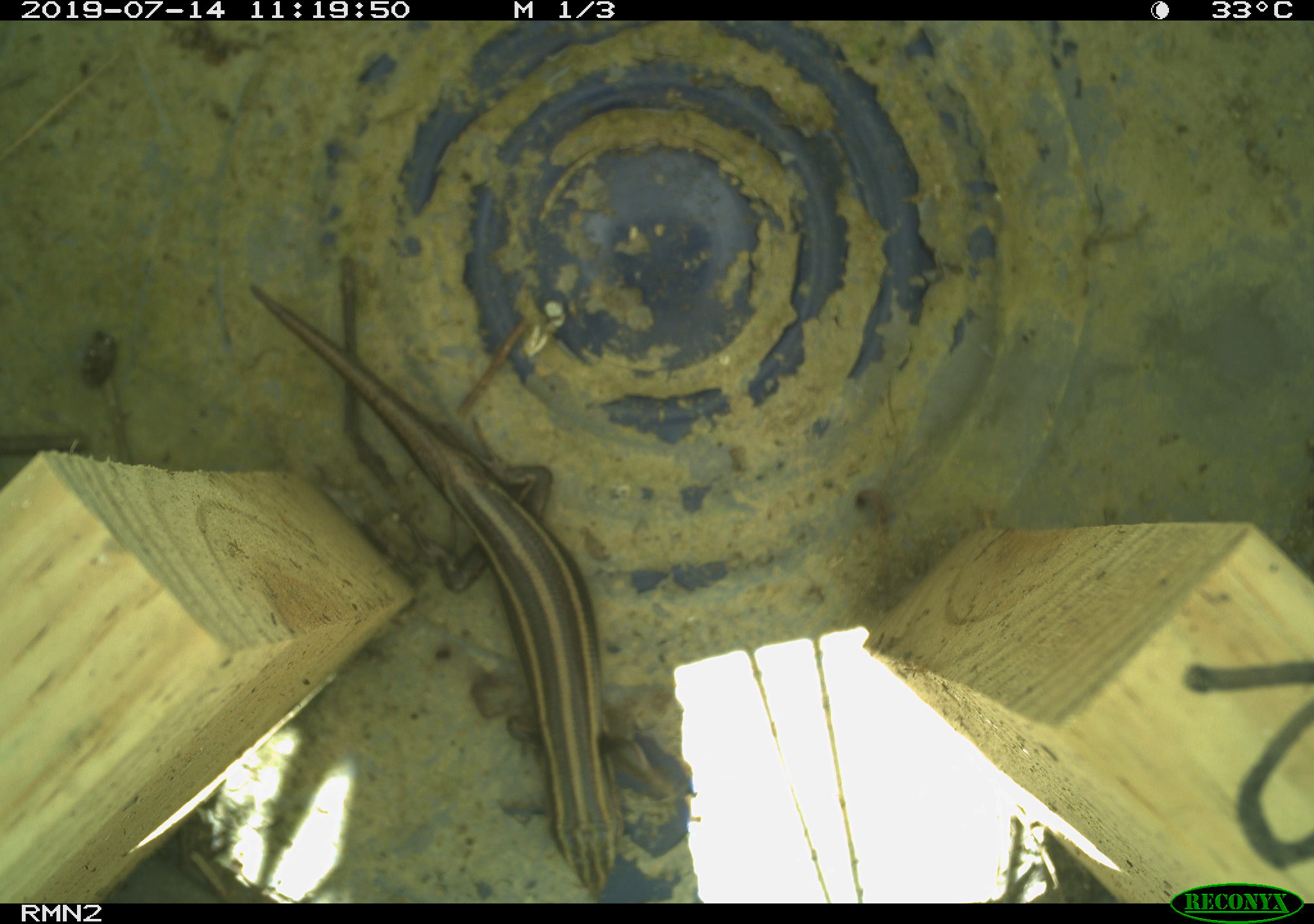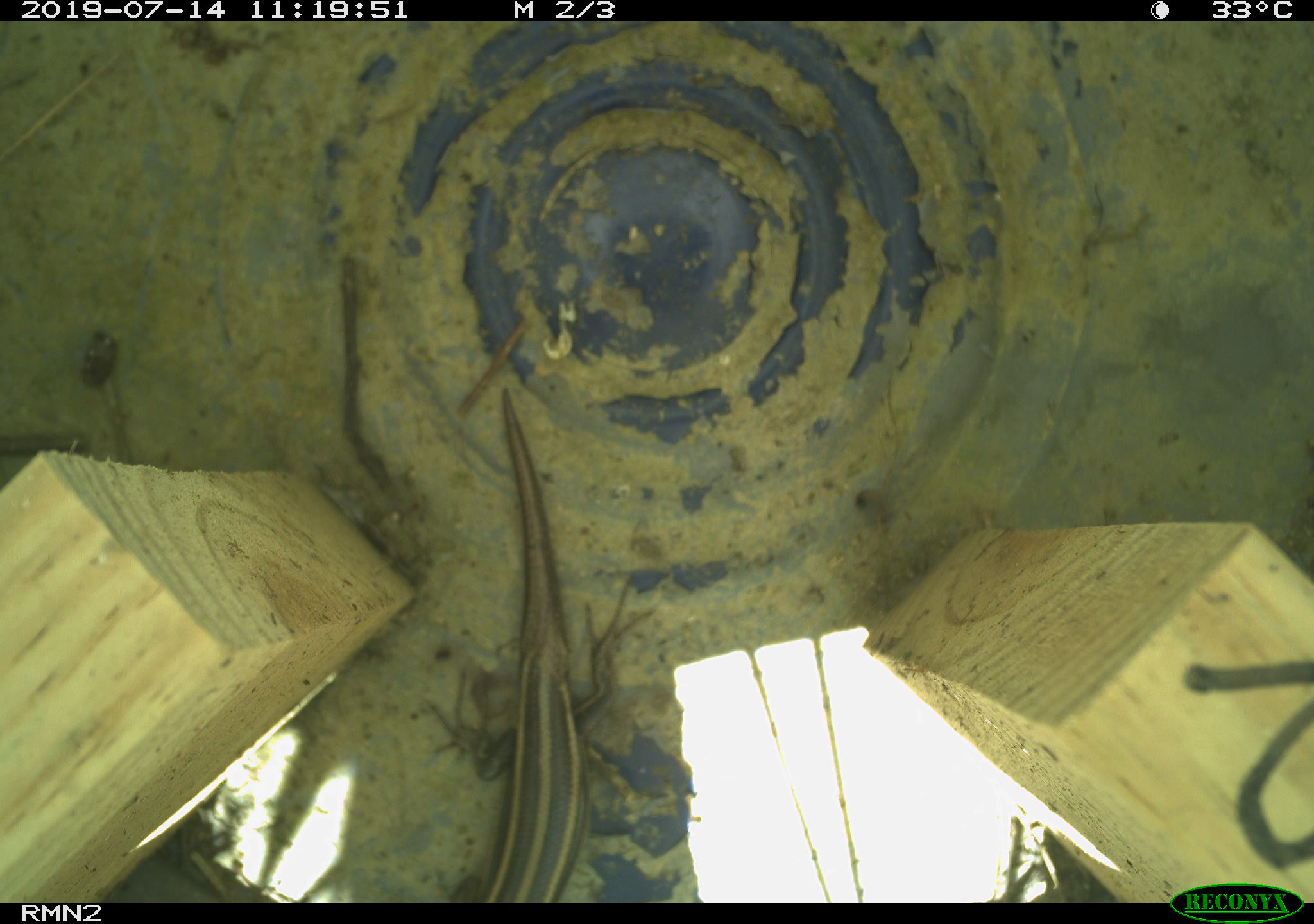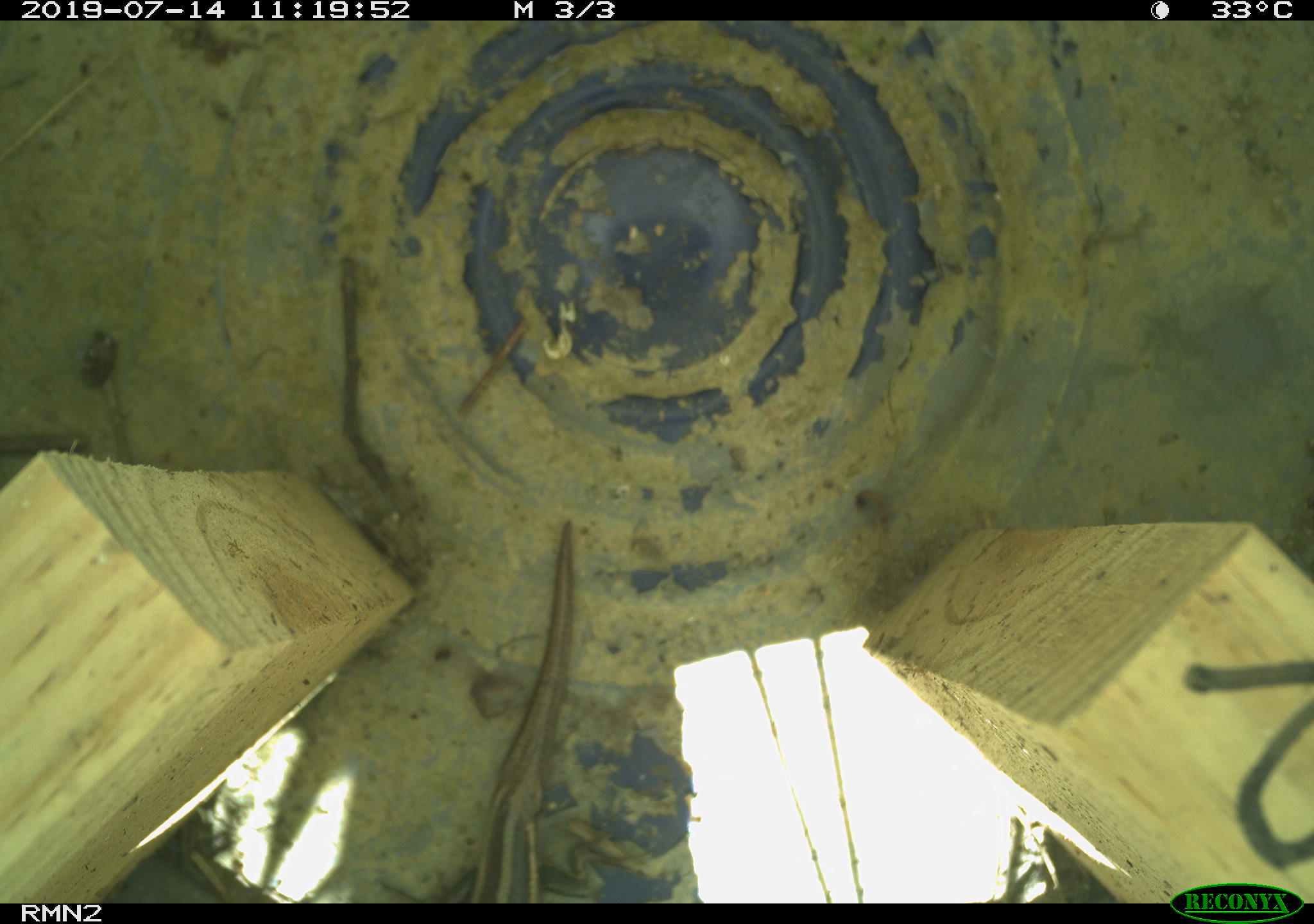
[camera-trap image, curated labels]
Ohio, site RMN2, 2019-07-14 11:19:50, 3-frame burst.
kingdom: Animalia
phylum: Chordata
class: Reptilia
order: Squamata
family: Scincidae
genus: Plestiodon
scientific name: Plestiodon fasciatus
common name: common five-lined skink